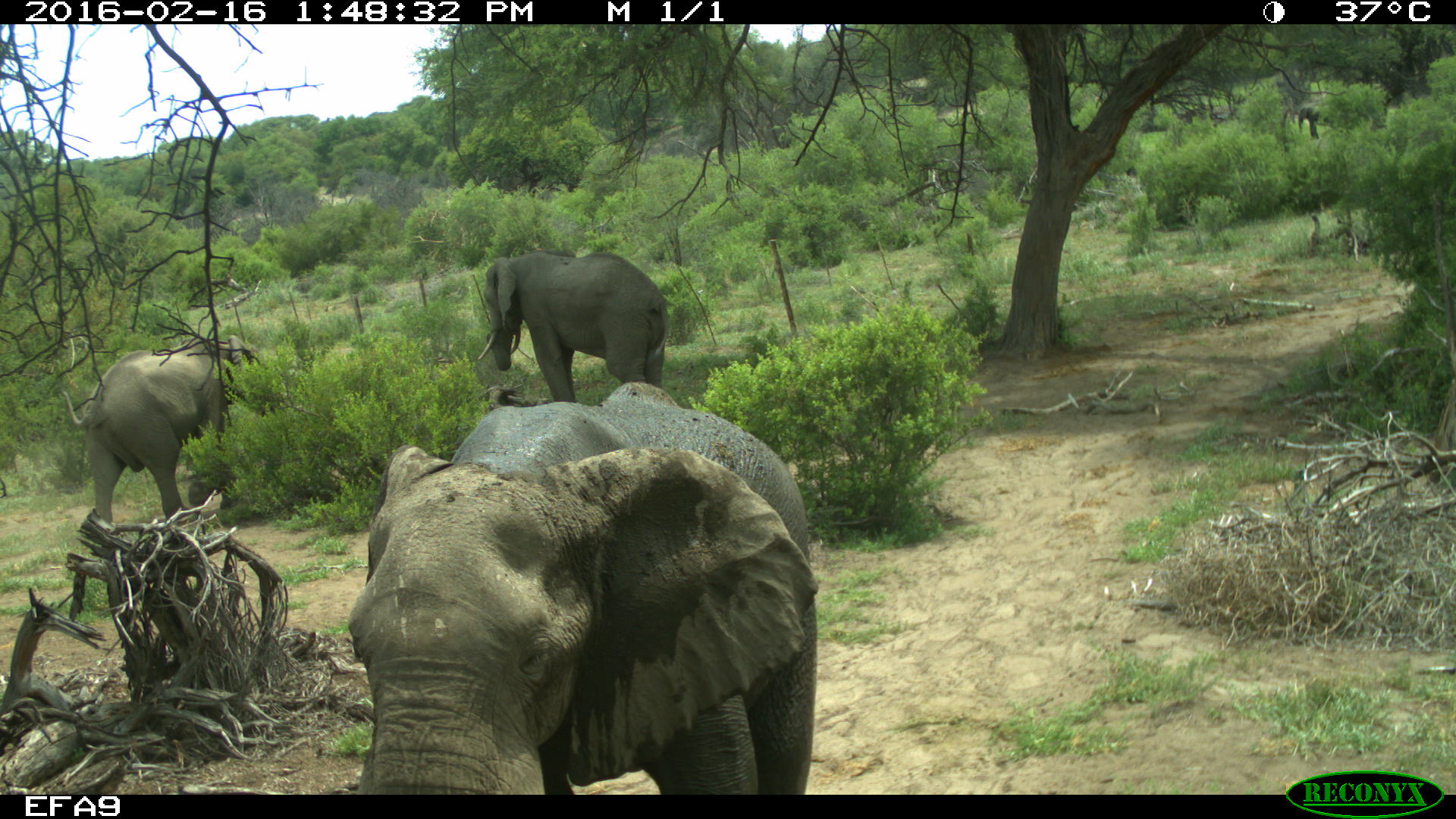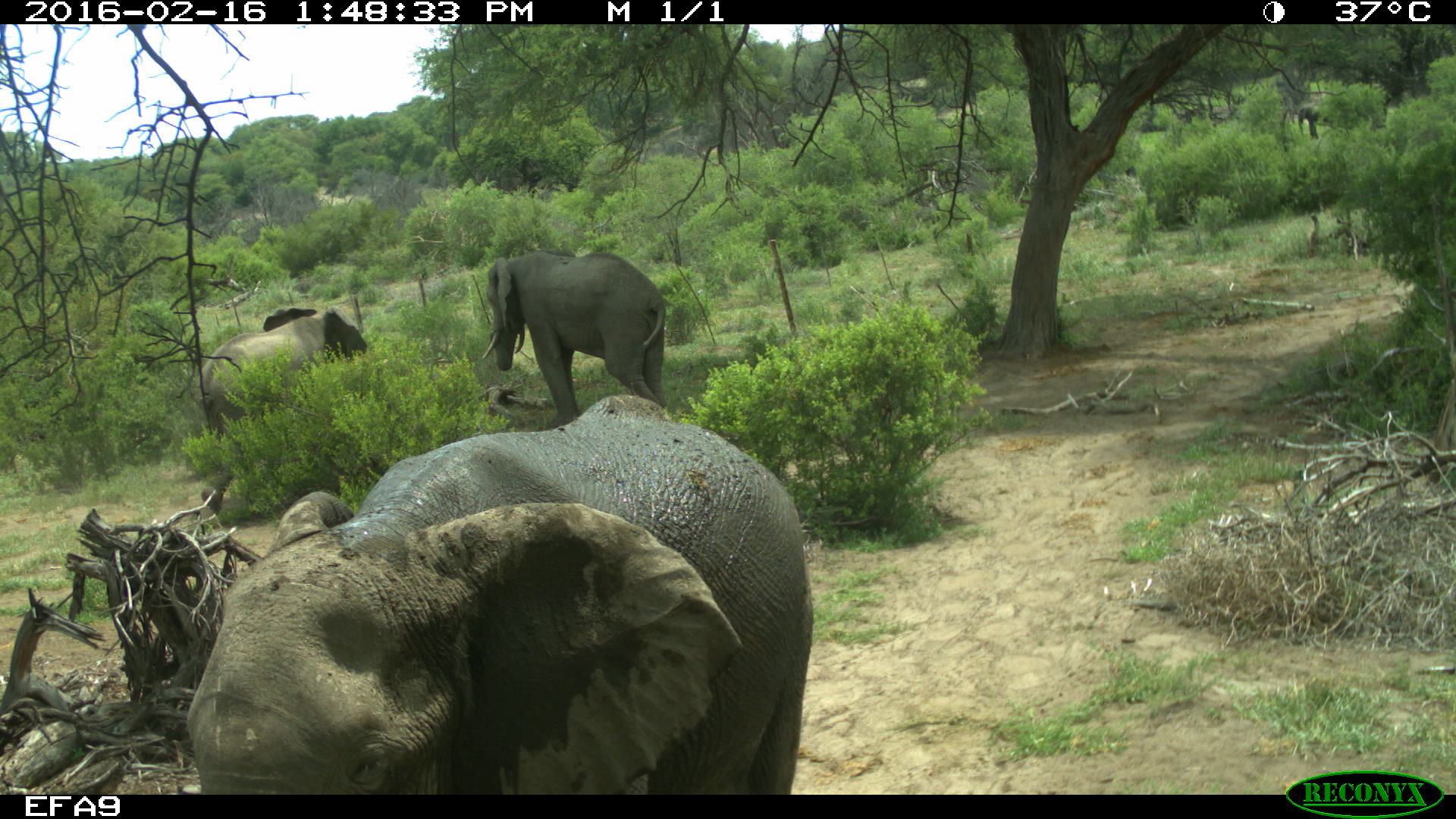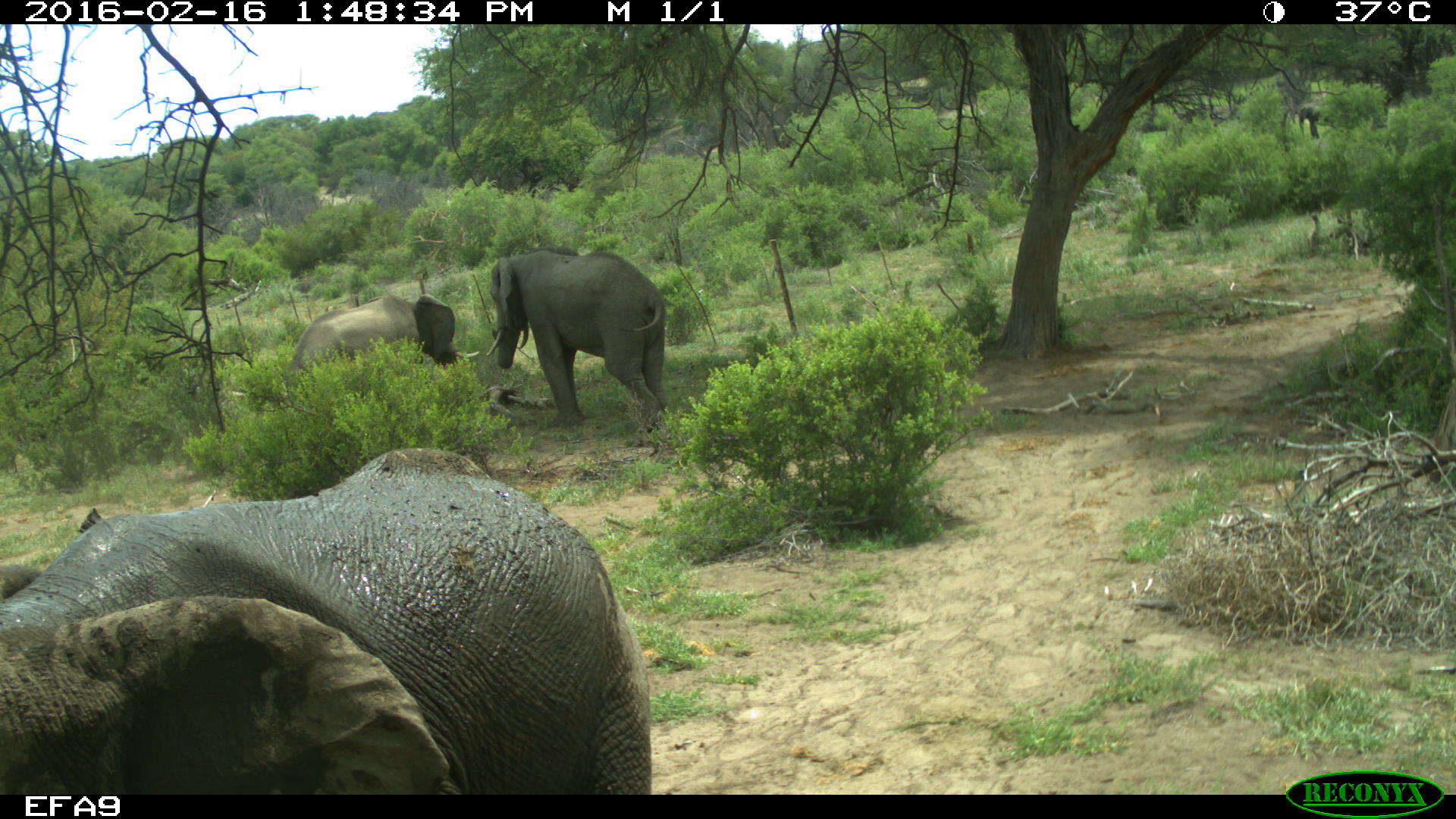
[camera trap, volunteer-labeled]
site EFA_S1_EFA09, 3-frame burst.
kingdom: Animalia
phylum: Chordata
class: Mammalia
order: Proboscidea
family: Elephantidae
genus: Loxodonta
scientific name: Loxodonta africana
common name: african bush elephant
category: elephant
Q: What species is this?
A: Elephant (african bush elephant) (Loxodonta africana).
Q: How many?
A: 3.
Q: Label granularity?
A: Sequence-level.